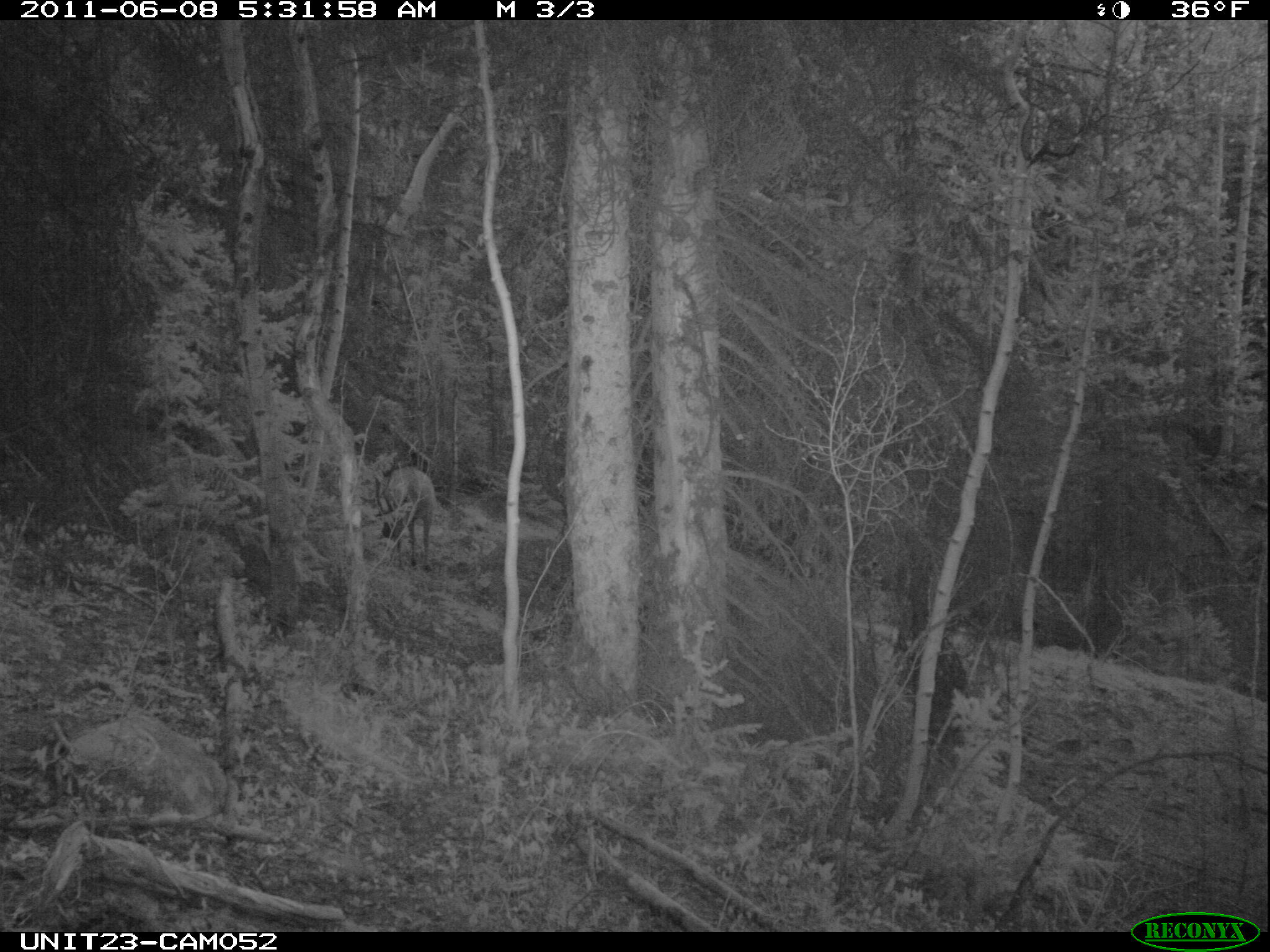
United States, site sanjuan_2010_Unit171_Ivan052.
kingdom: Animalia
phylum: Chordata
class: Mammalia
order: Artiodactyla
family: Cervidae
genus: Cervus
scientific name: Cervus elaphus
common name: red deer